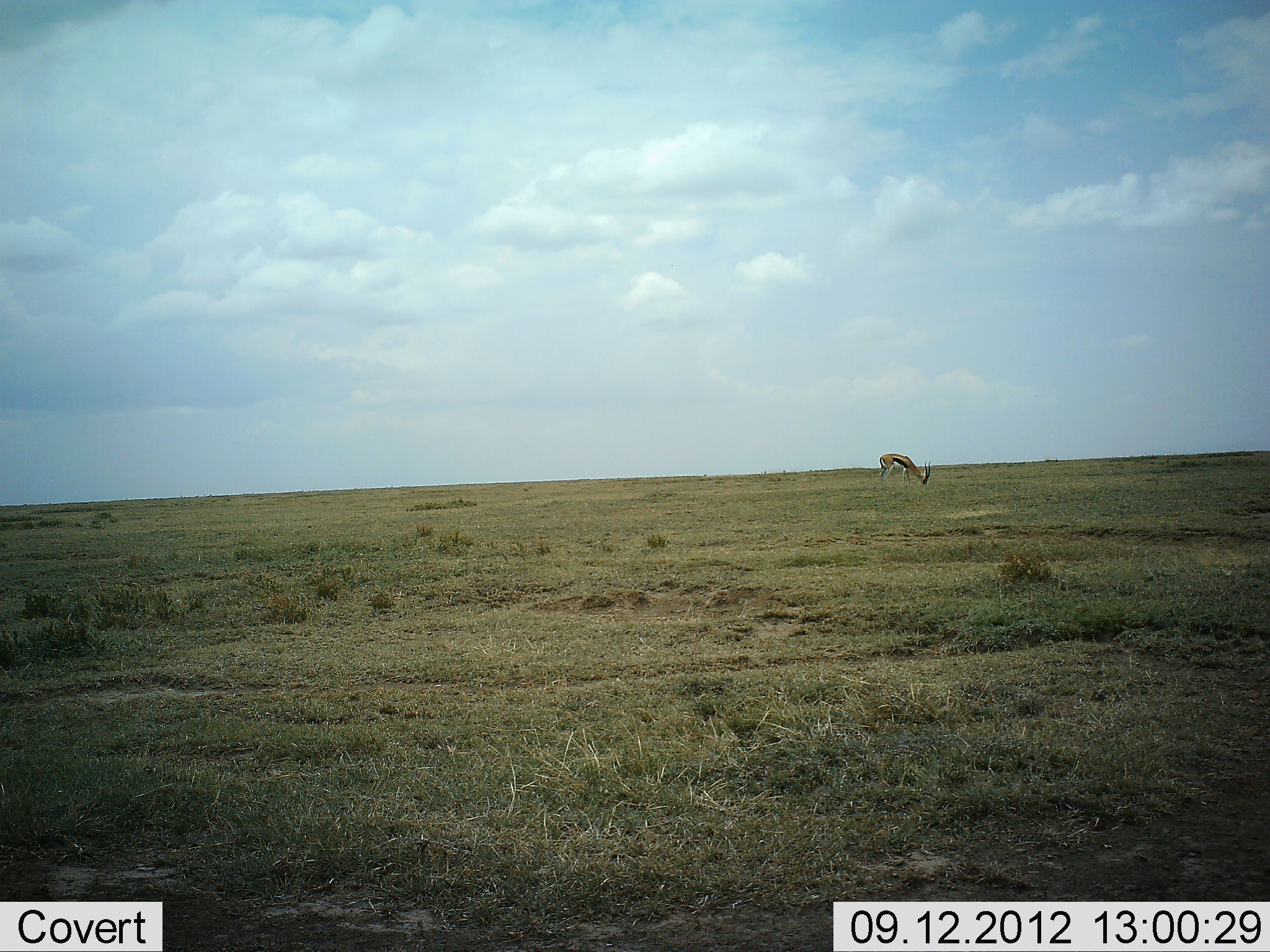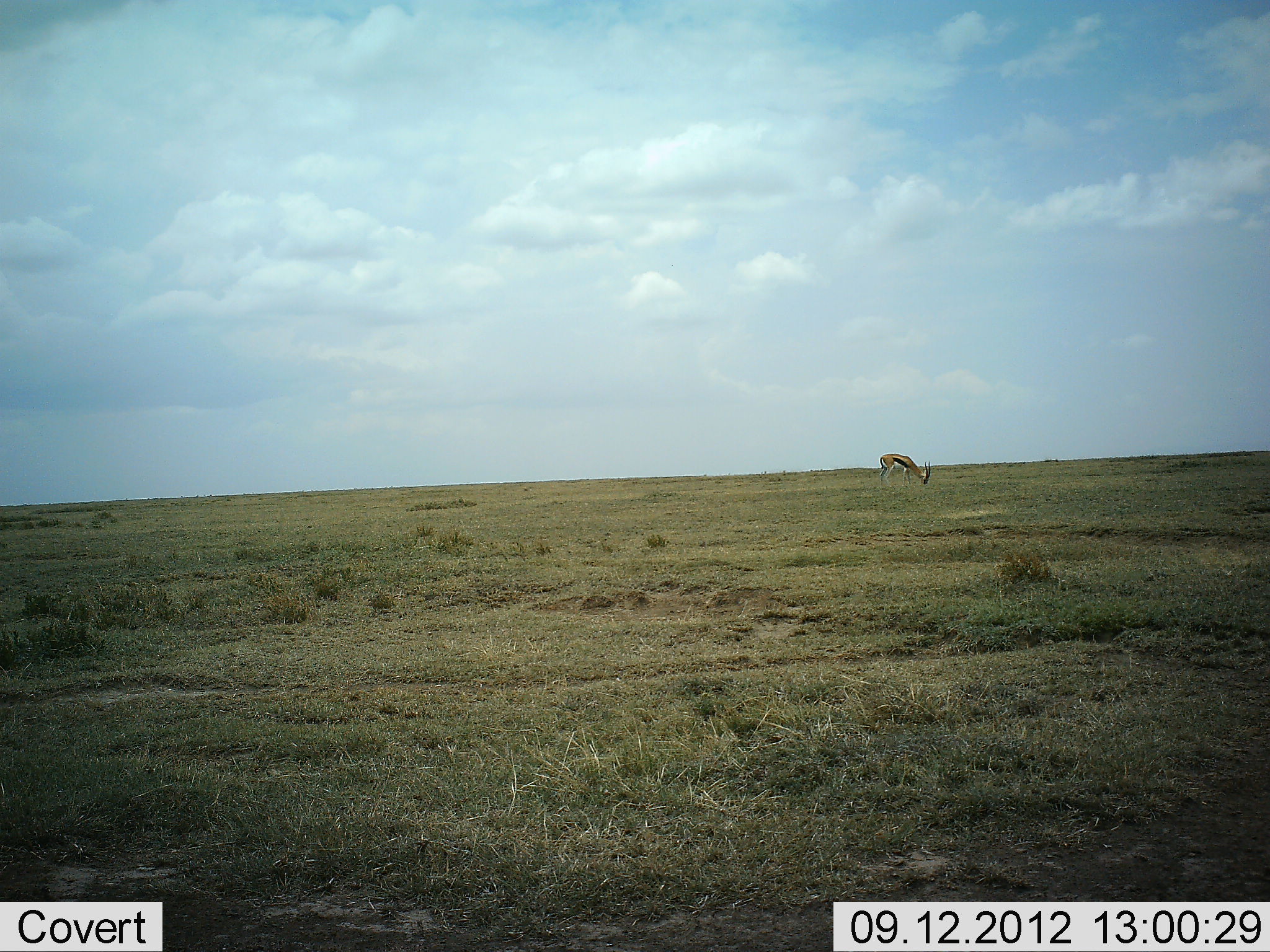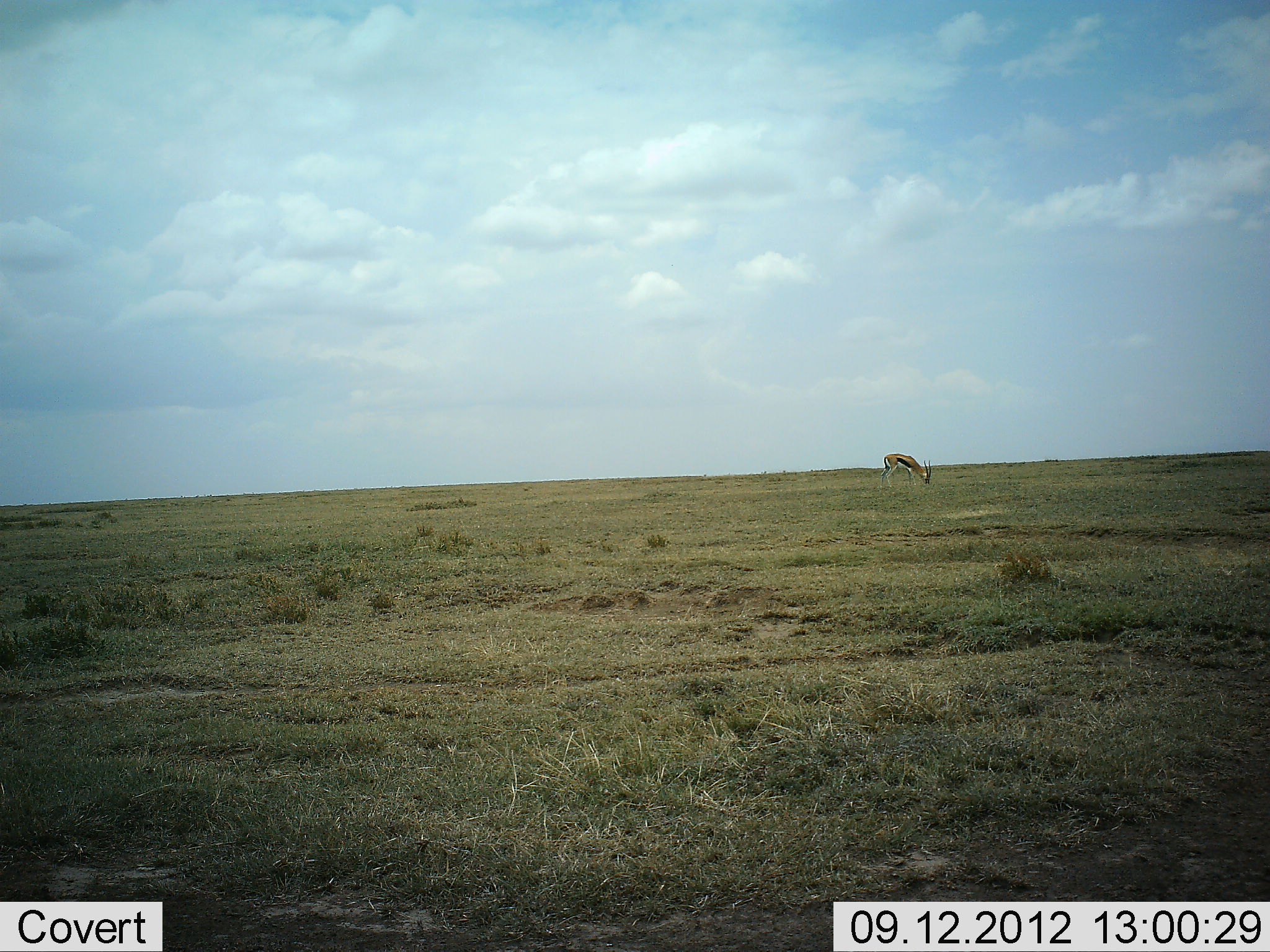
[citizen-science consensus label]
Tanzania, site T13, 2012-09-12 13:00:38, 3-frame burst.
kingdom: Animalia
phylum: Chordata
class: Mammalia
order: Artiodactyla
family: Bovidae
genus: Eudorcas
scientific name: Eudorcas thomsonii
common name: thomson's gazelle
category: gazellethomsons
Gazellethomsons (thomson's gazelle) (Eudorcas thomsonii), count 1. Behavior (volunteer vote fractions): standing 10%, resting 10%, moving 0%, interacting 0%. Young present (vote fraction): 0%. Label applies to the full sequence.